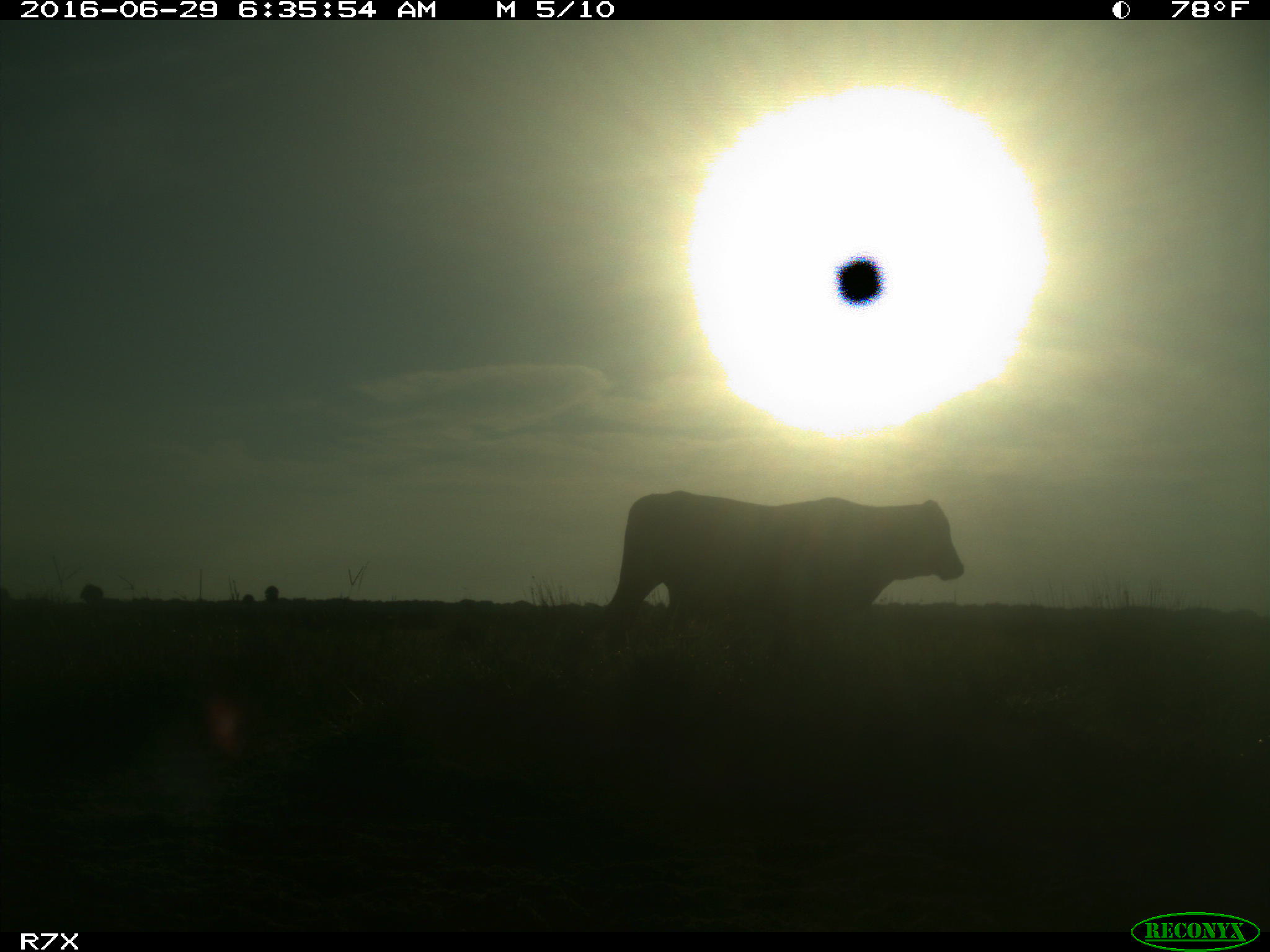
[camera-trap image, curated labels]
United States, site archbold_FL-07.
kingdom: Animalia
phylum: Chordata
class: Mammalia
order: Artiodactyla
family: Bovidae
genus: Bos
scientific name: Bos taurus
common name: domestic cow